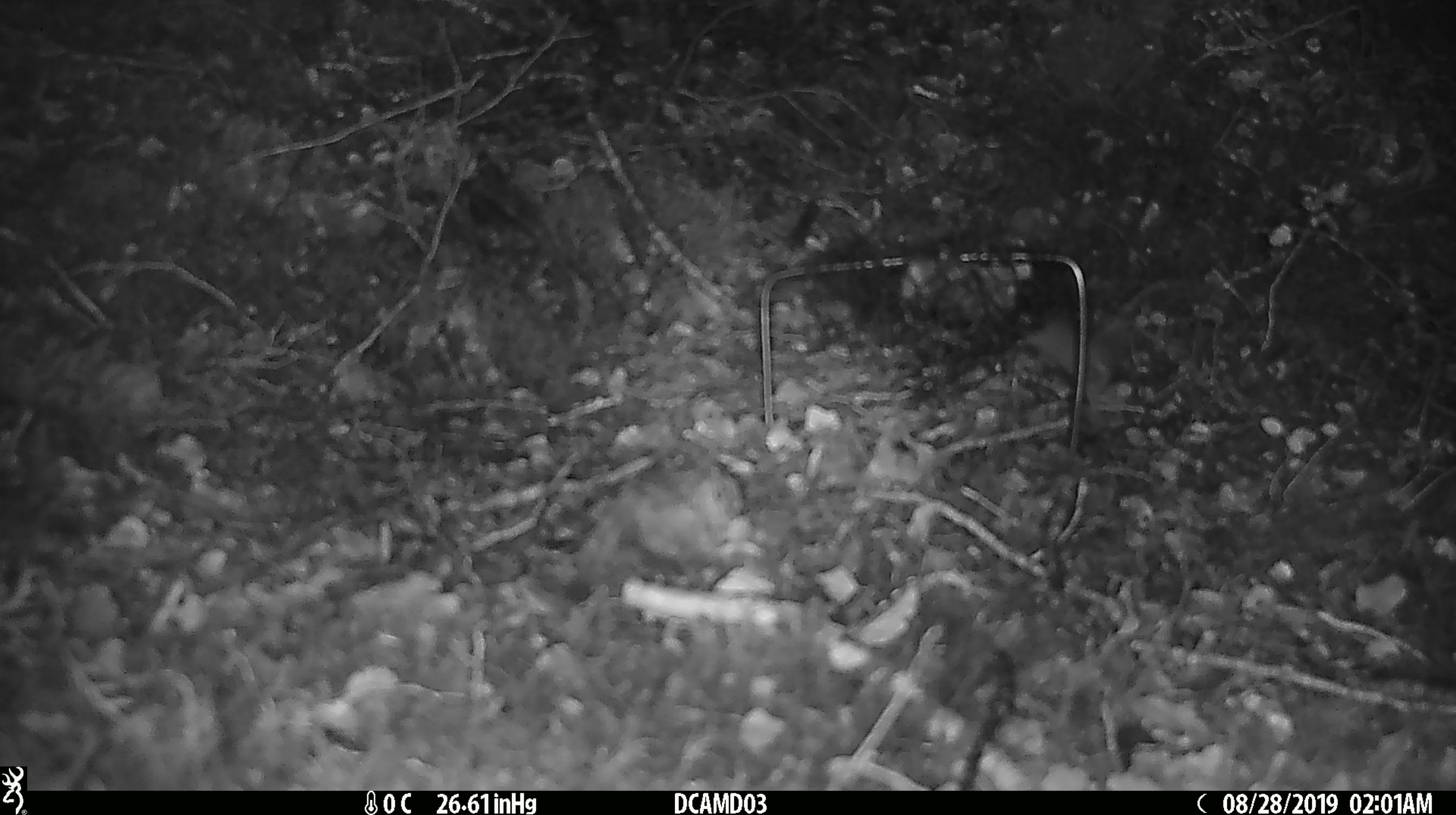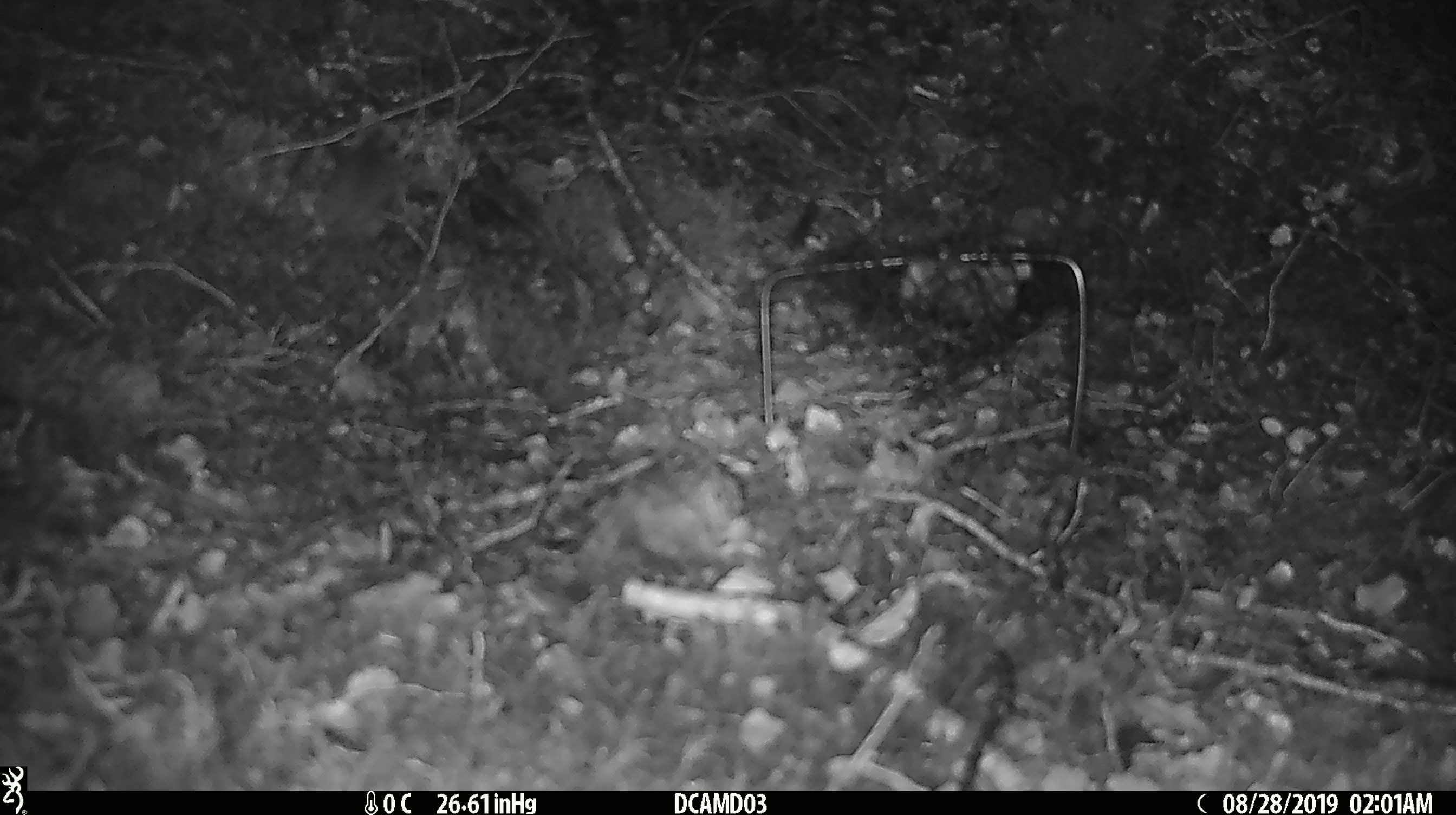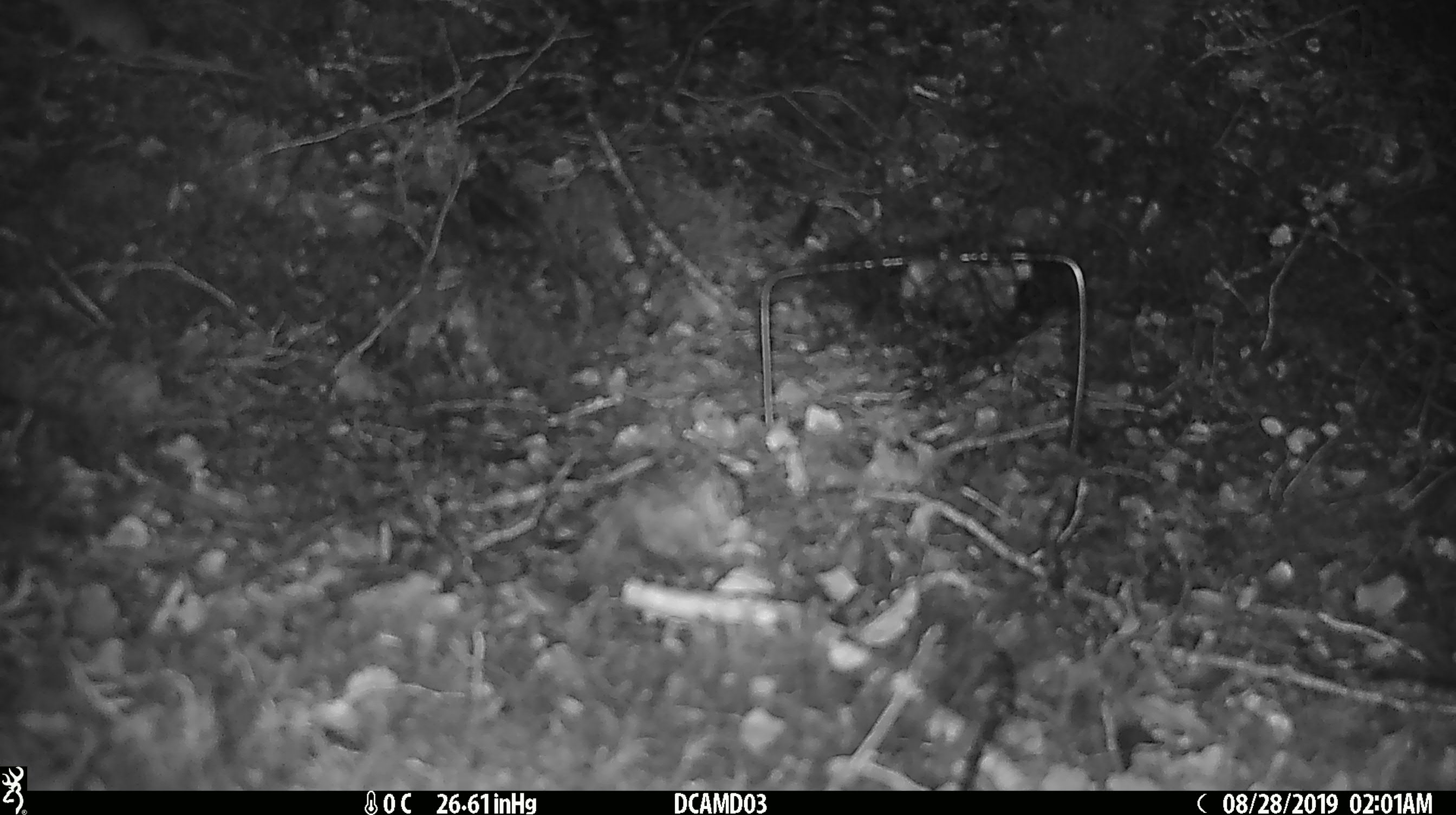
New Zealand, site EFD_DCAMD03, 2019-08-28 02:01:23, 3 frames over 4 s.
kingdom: Animalia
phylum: Chordata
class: Mammalia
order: Rodentia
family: Muridae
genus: Mus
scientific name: Mus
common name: mouse